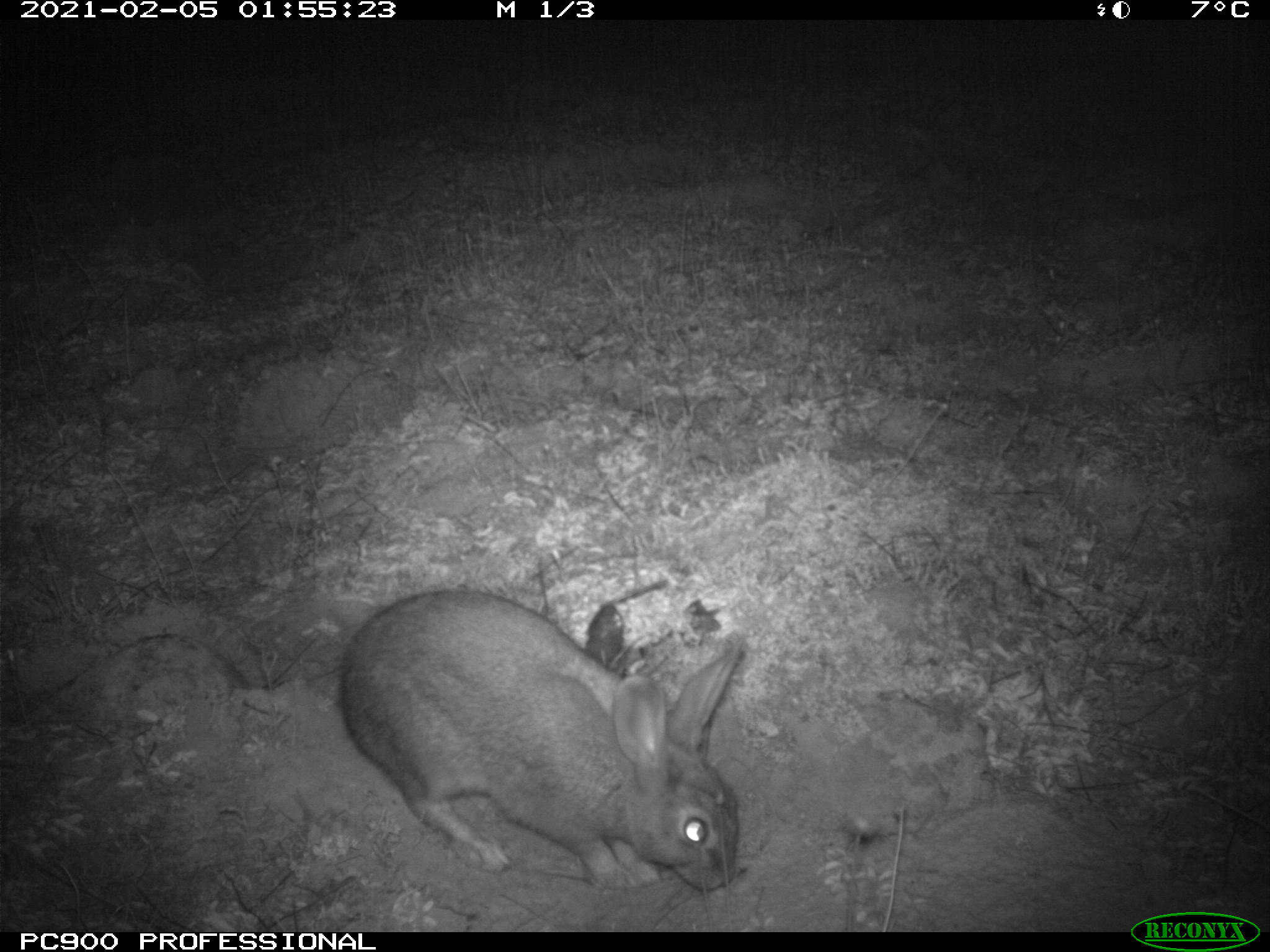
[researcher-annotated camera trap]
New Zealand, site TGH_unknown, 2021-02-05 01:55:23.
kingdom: Animalia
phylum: Chordata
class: Mammalia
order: Lagomorpha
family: Leporidae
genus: Oryctolagus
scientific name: Oryctolagus cuniculus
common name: european rabbit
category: rabbit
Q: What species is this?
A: Rabbit (european rabbit) (Oryctolagus cuniculus).